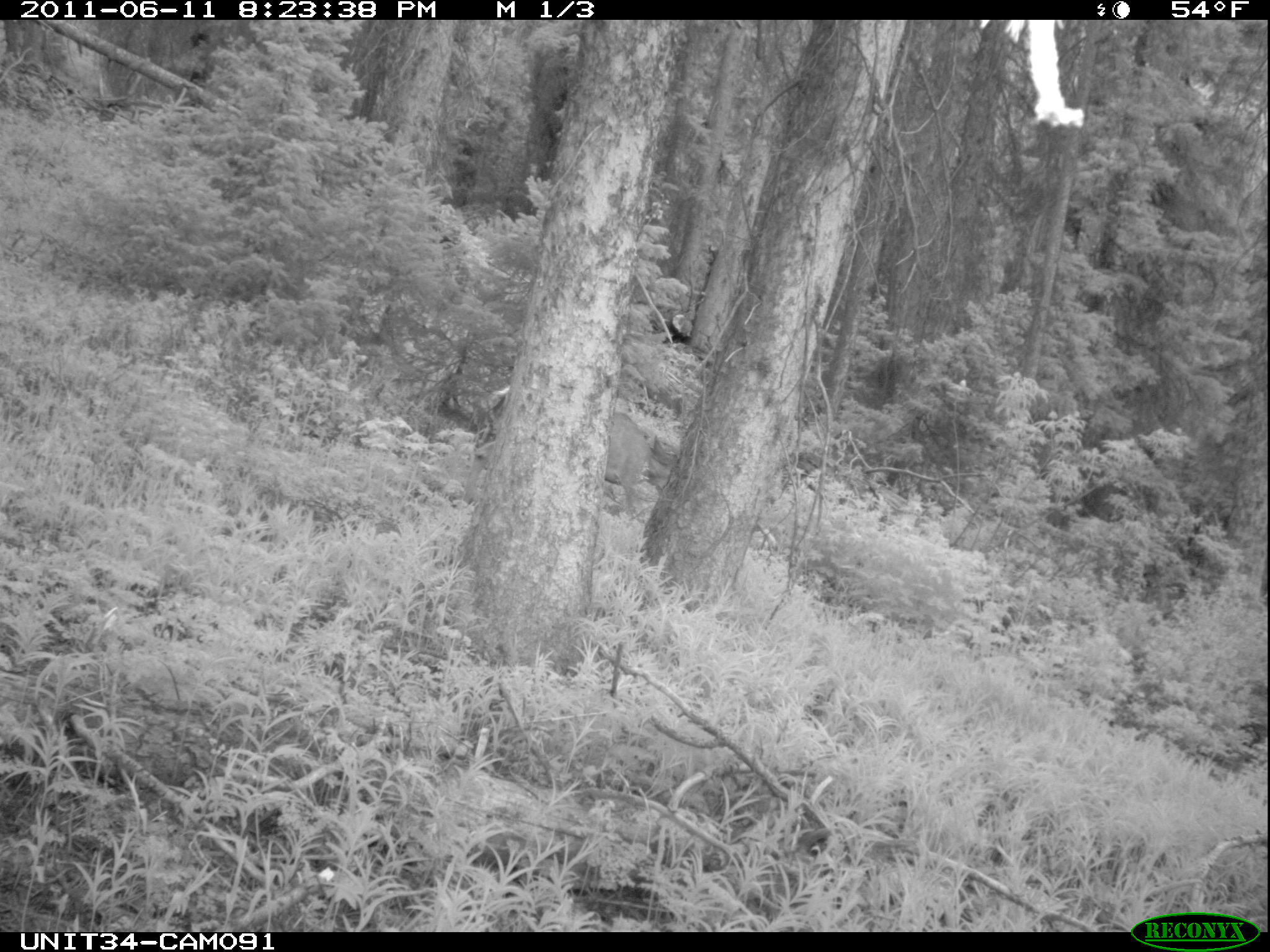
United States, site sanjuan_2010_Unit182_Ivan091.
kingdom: Animalia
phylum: Chordata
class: Mammalia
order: Artiodactyla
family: Cervidae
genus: Odocoileus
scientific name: Odocoileus hemionus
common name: mule deer